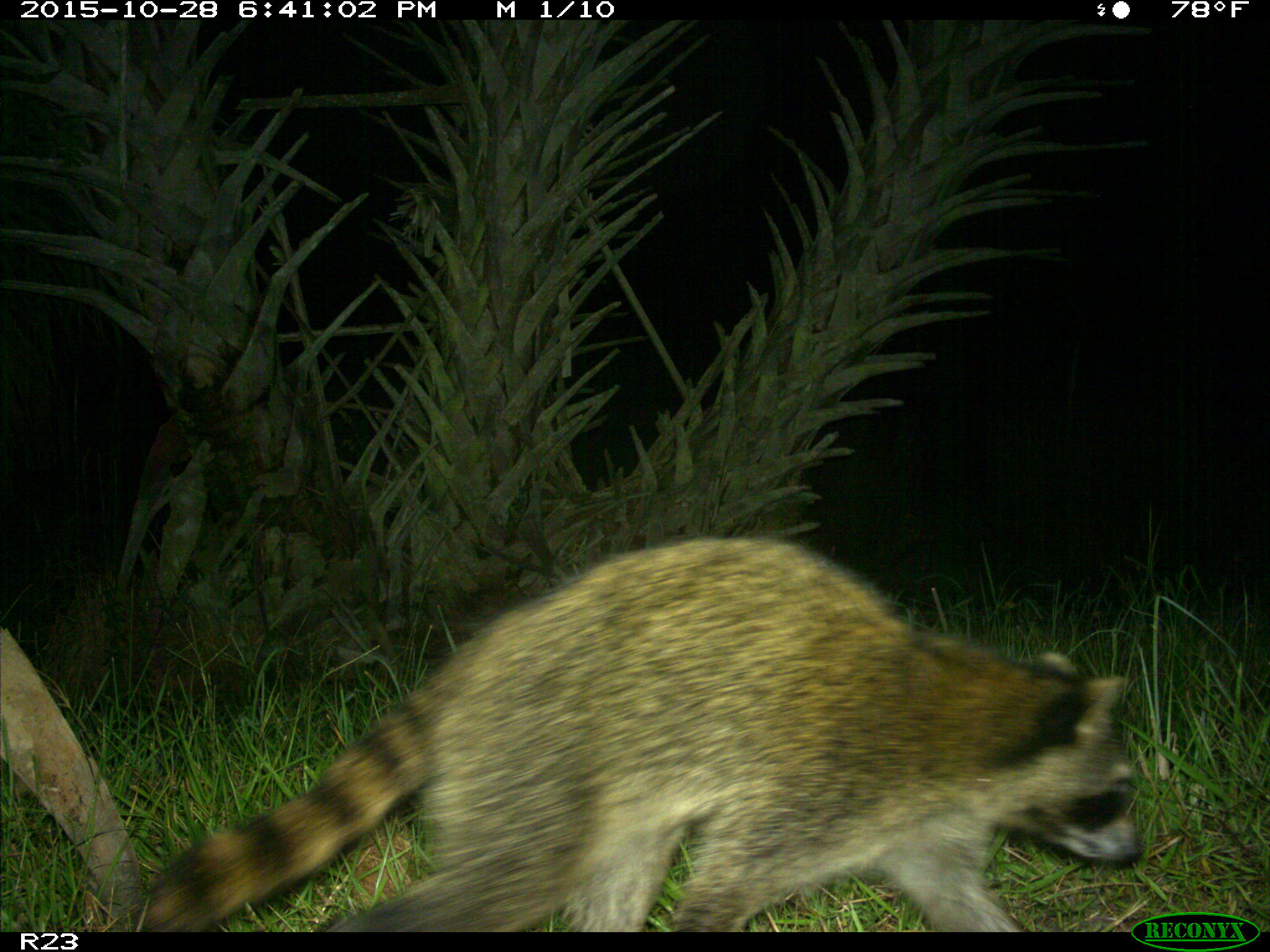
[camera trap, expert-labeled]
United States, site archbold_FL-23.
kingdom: Animalia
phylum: Chordata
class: Mammalia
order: Carnivora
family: Procyonidae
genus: Procyon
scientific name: Procyon lotor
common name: common raccoon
Procyon lotor (common raccoon).